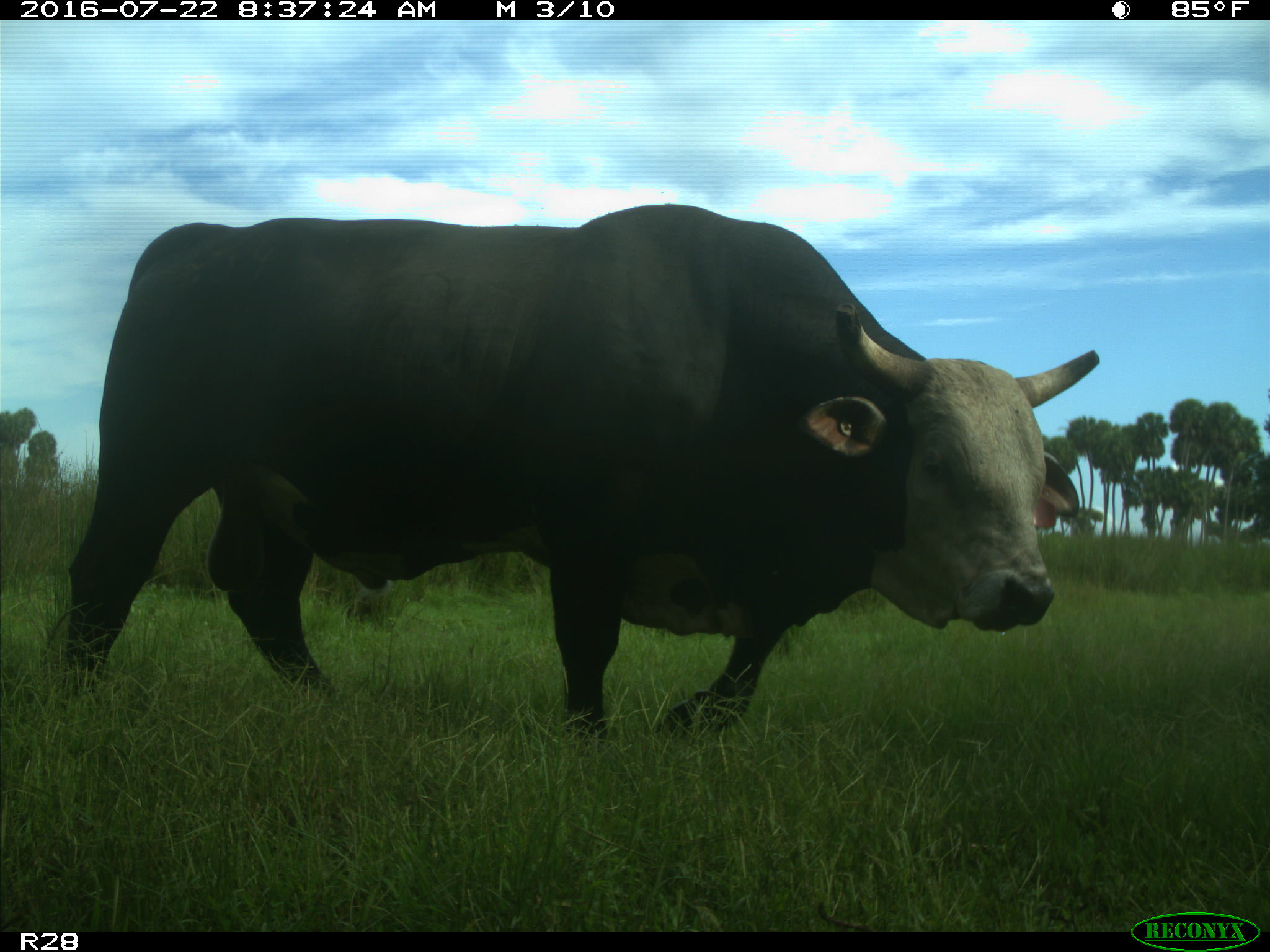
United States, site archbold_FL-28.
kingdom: Animalia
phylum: Chordata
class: Mammalia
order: Artiodactyla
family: Bovidae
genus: Bos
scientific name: Bos taurus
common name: domestic cow